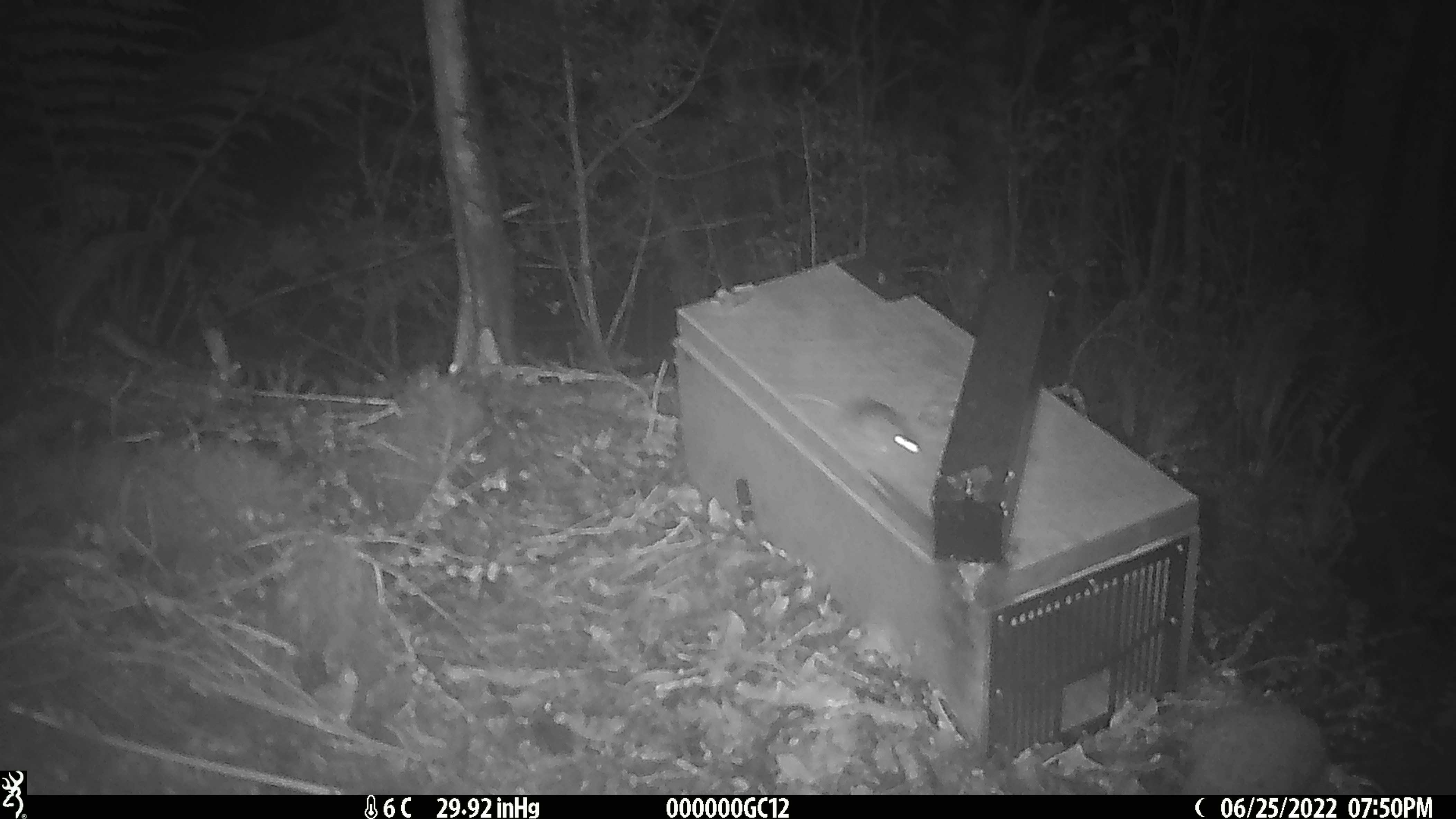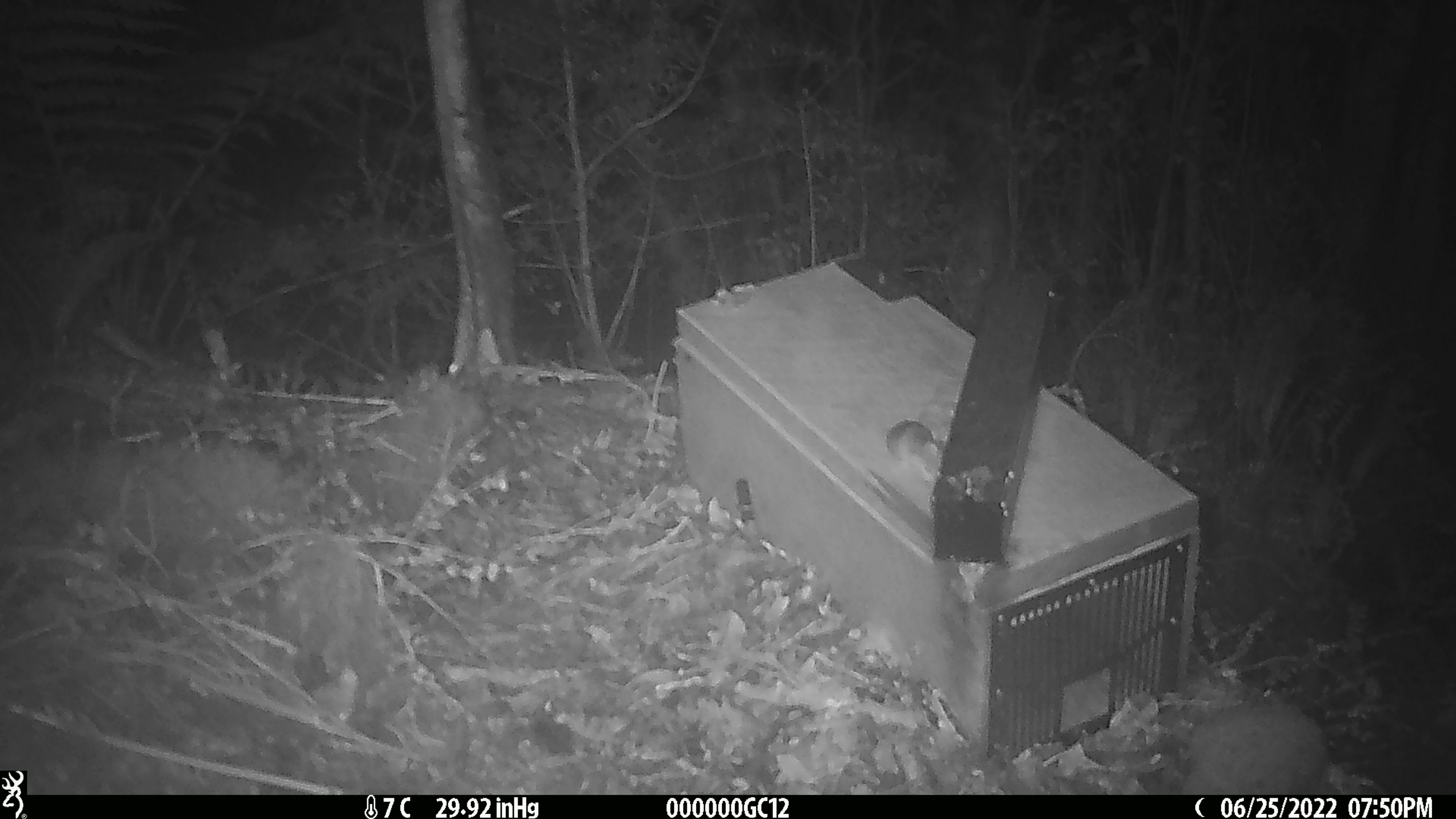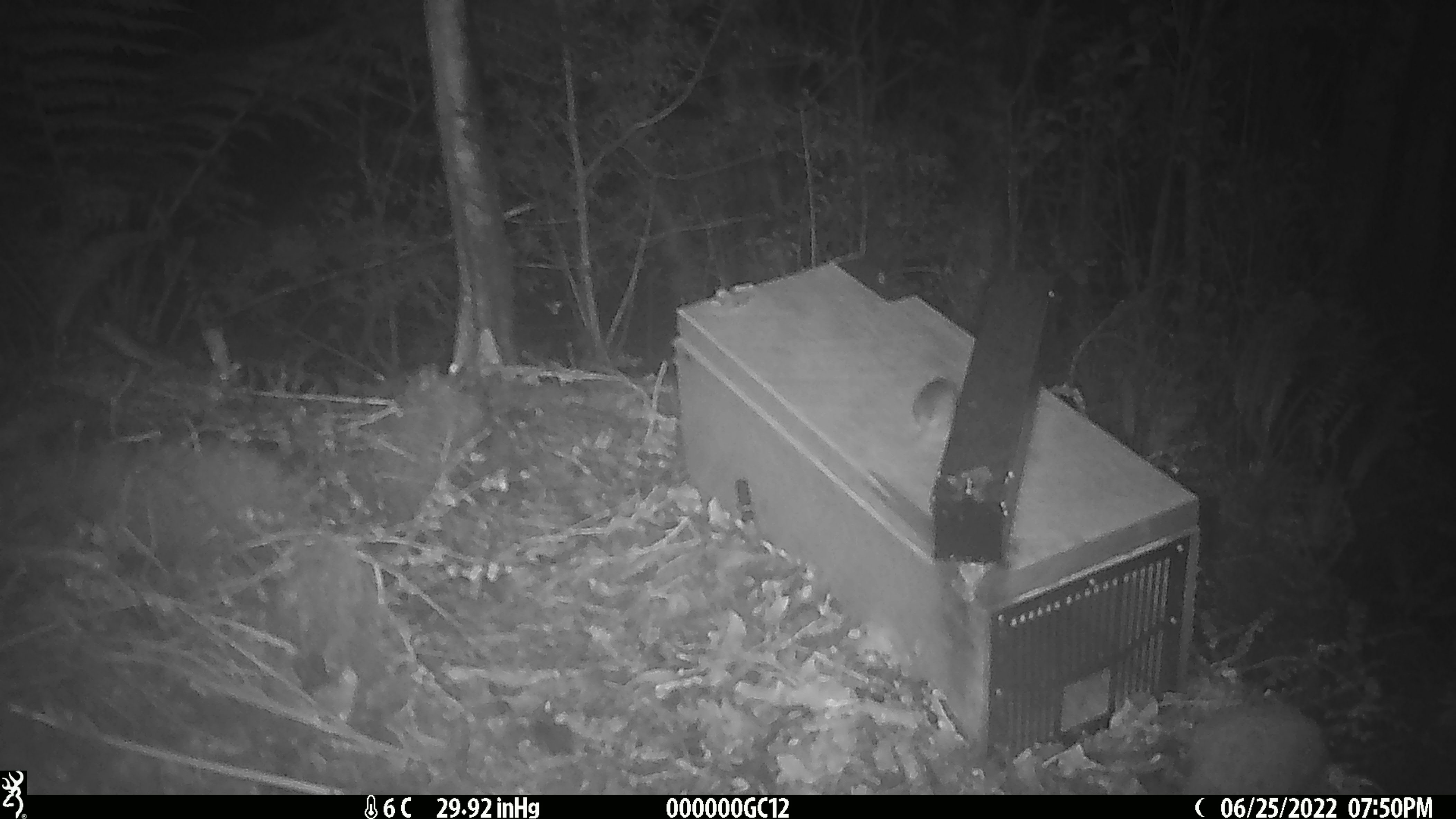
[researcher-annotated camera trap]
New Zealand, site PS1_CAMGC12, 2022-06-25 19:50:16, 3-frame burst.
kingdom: Animalia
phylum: Chordata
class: Mammalia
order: Rodentia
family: Muridae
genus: Mus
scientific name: Mus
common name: mouse